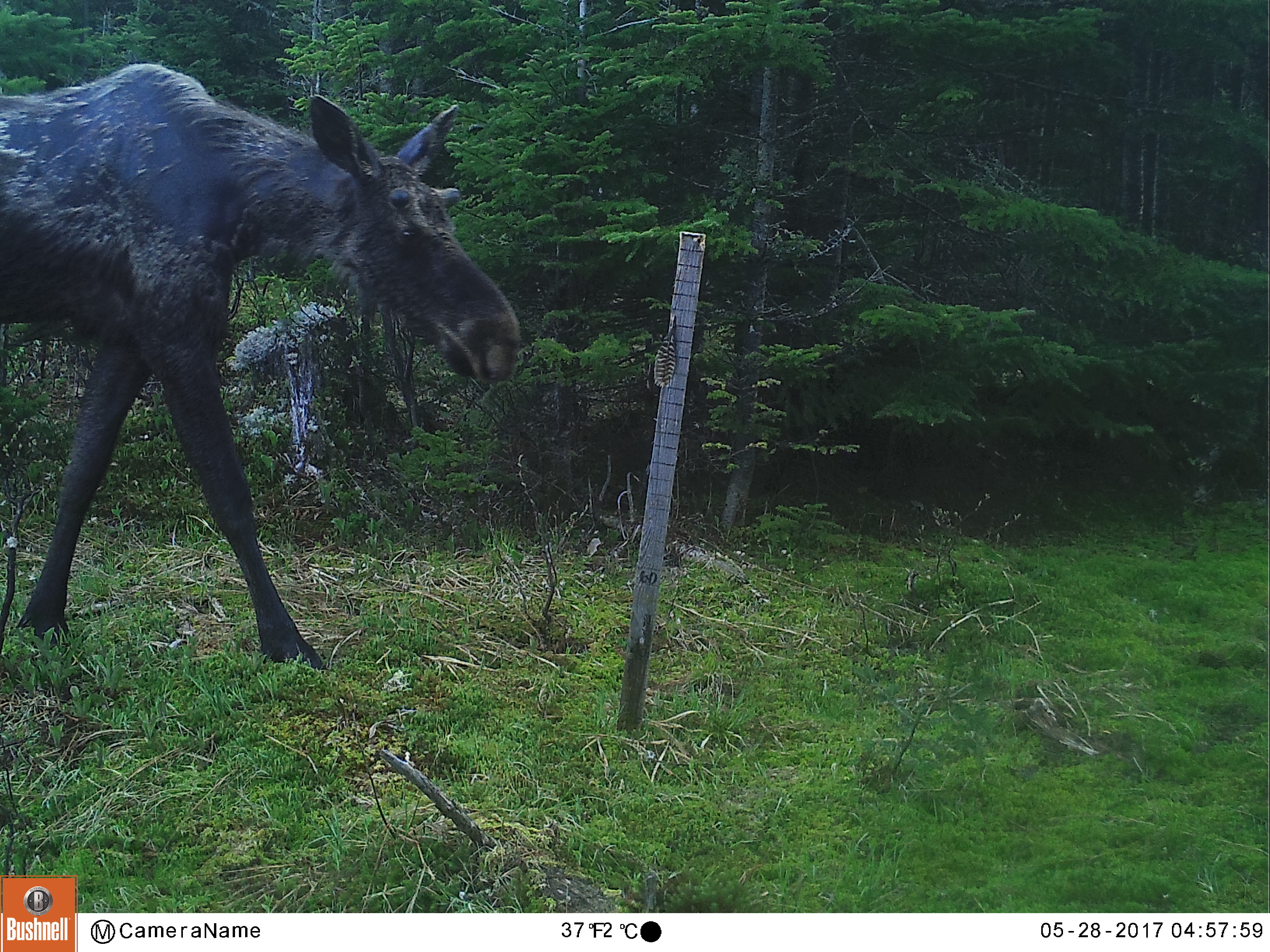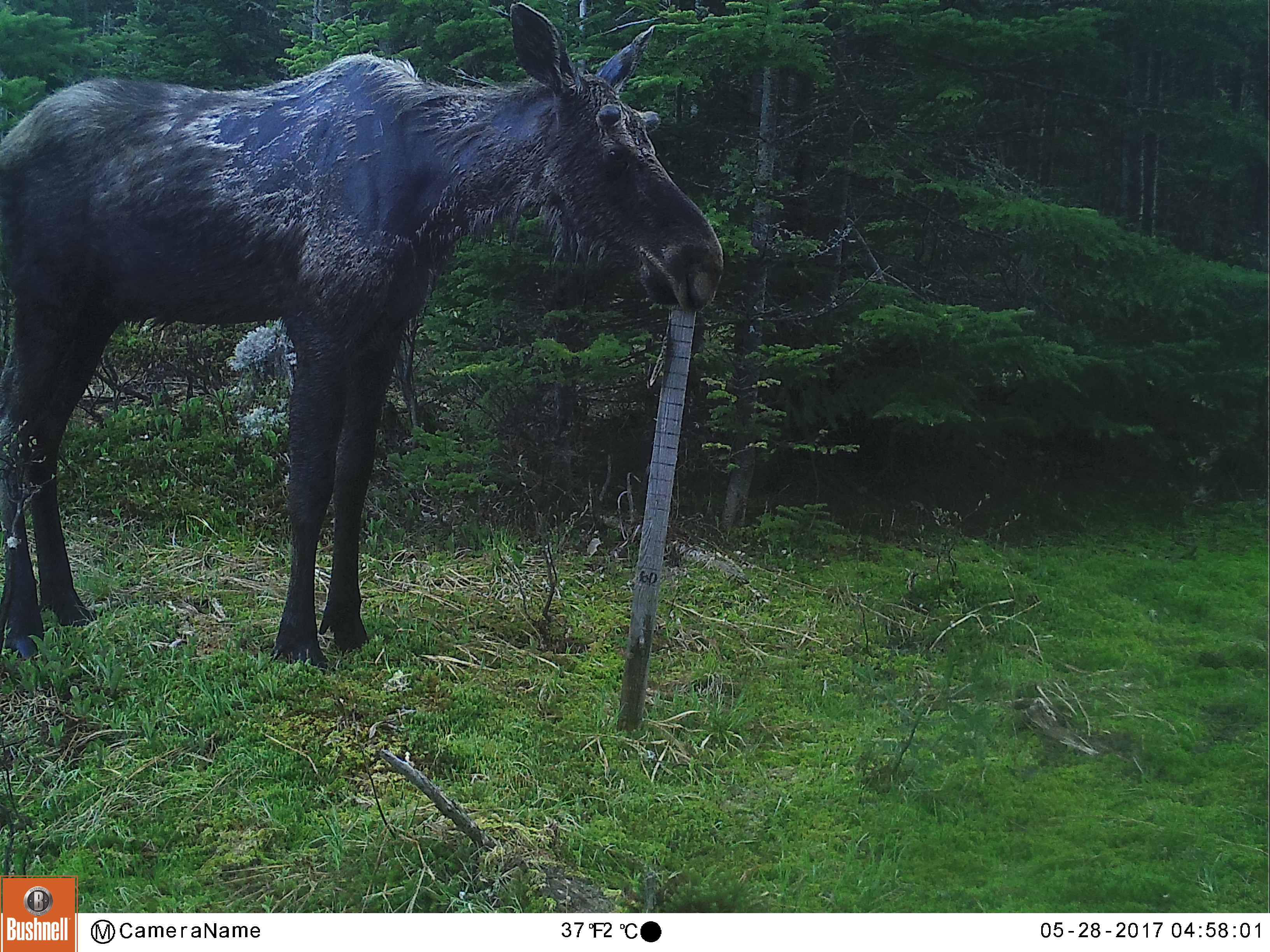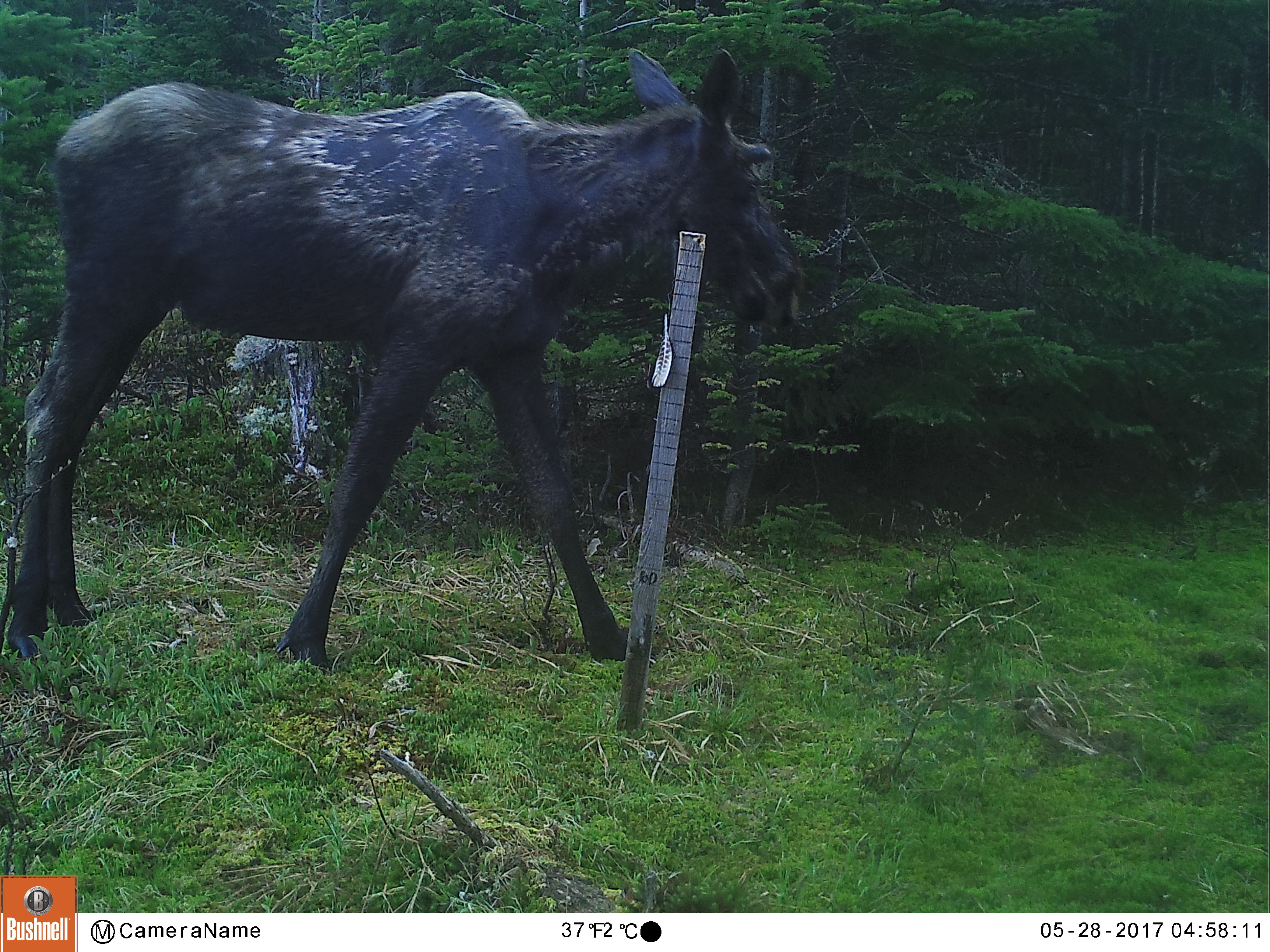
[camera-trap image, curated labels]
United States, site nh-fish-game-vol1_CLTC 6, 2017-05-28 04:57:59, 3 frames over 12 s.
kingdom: Animalia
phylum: Chordata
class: Mammalia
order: Artiodactyla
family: Cervidae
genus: Alces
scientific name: Alces alces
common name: moose